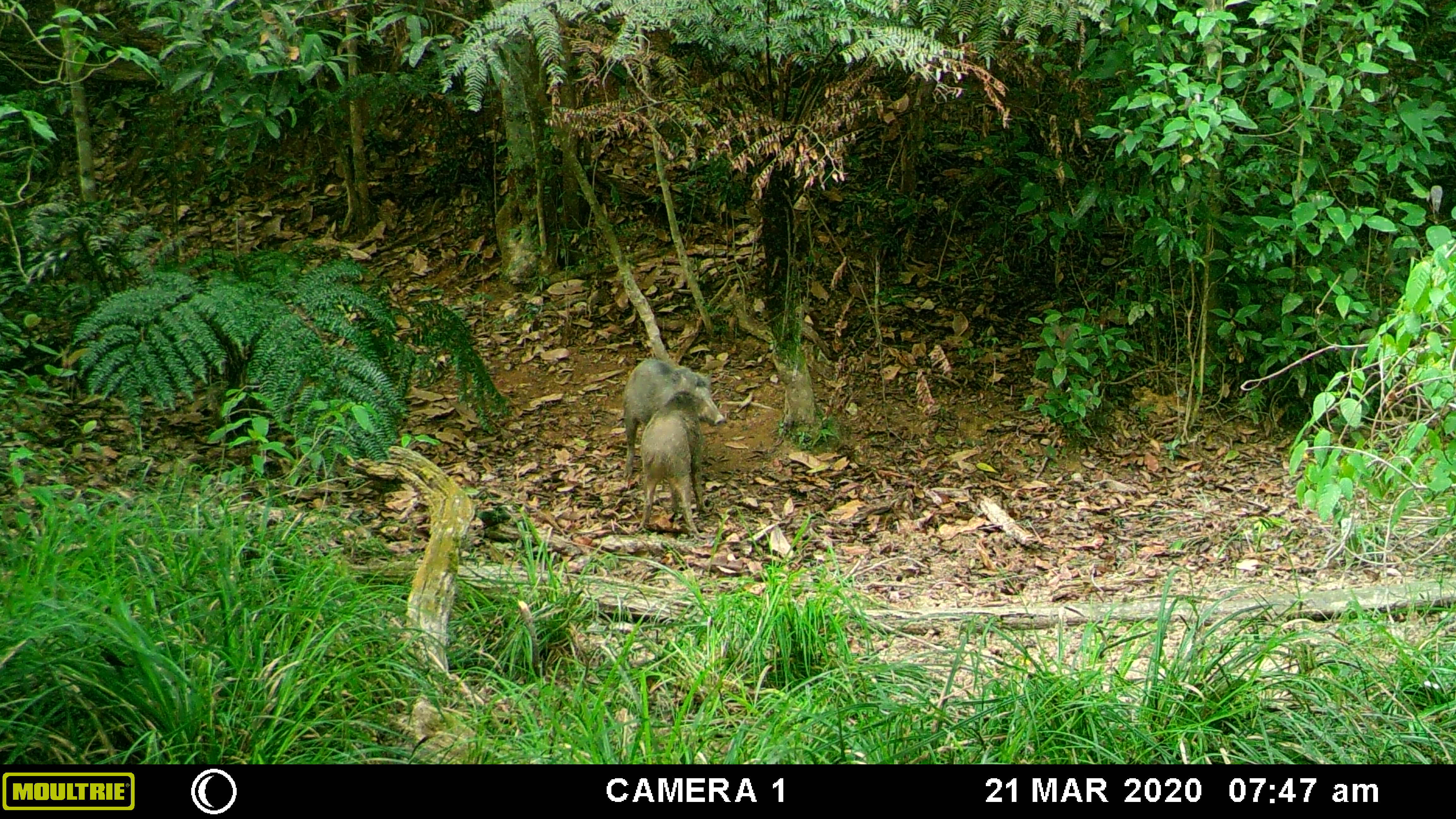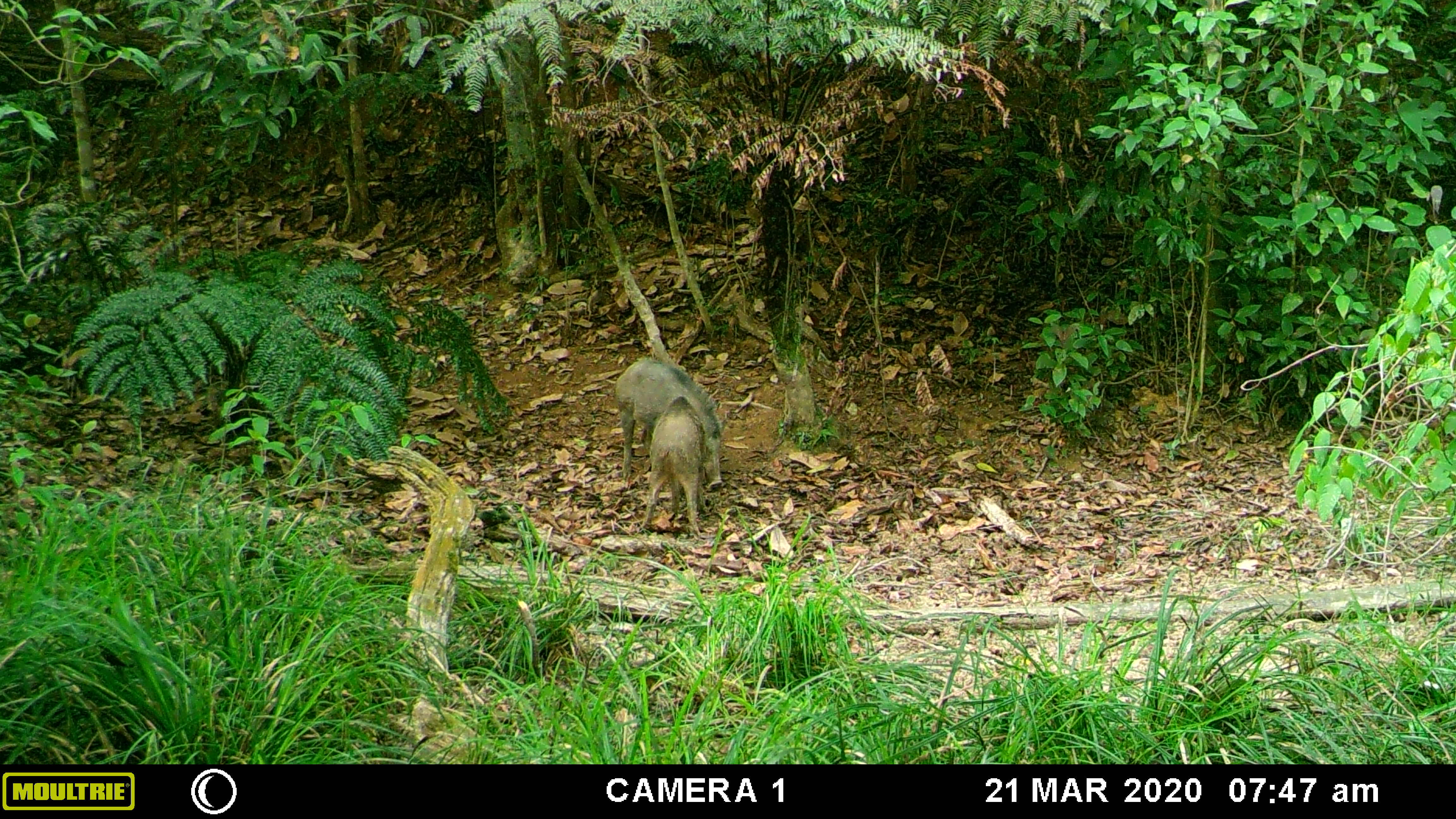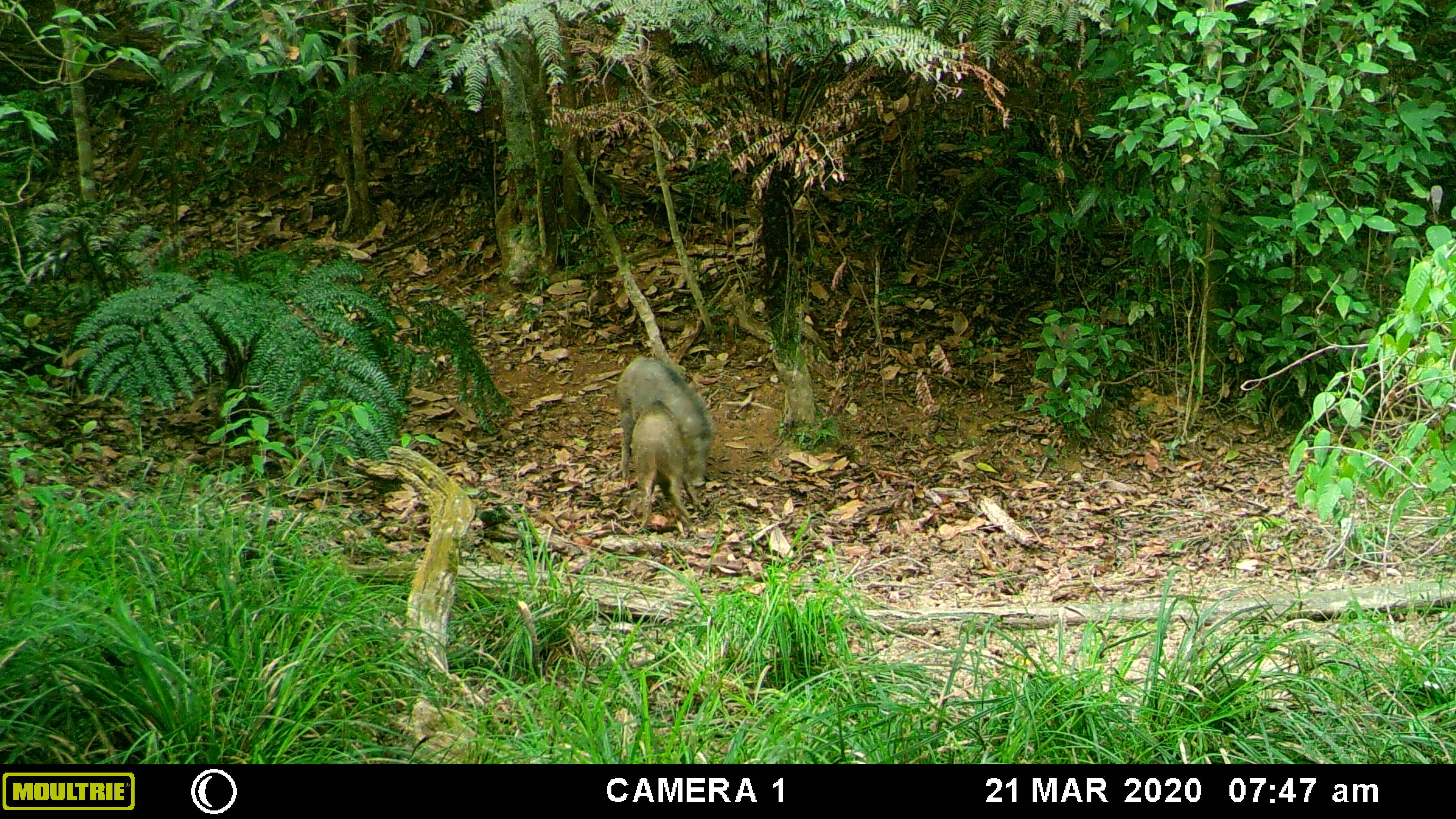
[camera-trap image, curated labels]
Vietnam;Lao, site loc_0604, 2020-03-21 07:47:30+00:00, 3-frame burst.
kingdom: Animalia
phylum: Chordata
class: Mammalia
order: Artiodactyla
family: Suidae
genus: Sus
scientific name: Sus scrofa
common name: eurasian wild pig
Eurasian wild pig (Sus scrofa). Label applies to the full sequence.